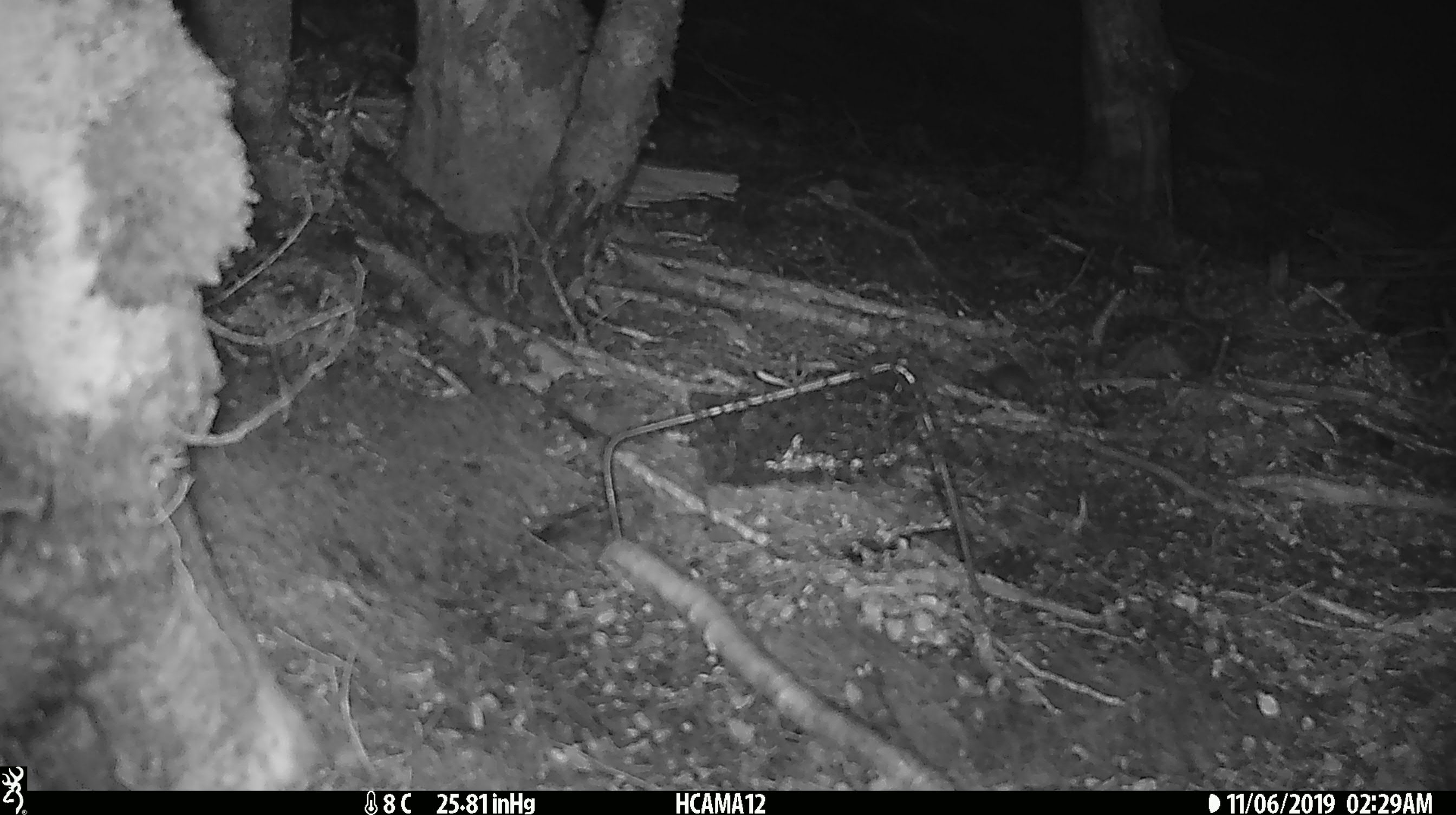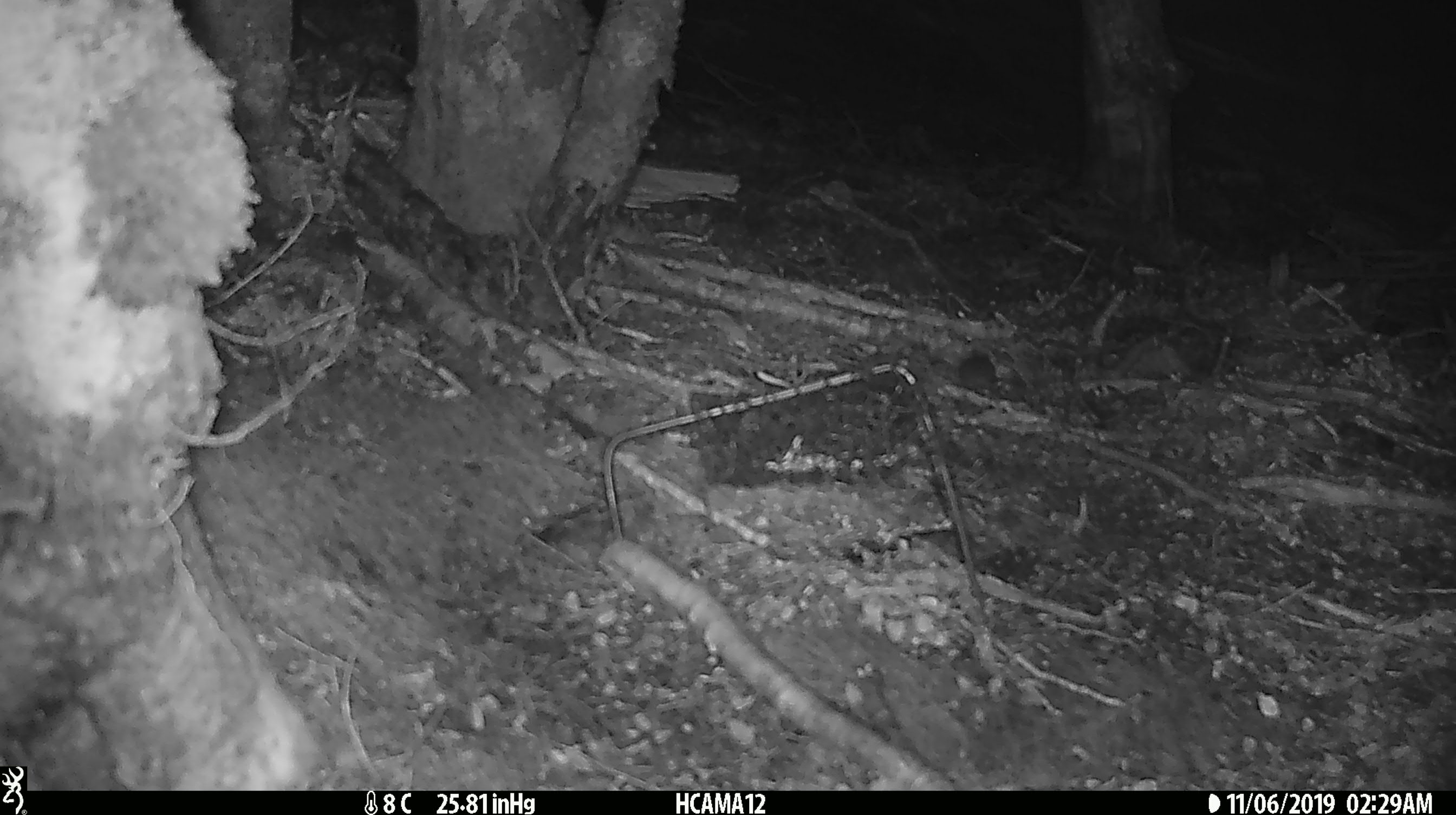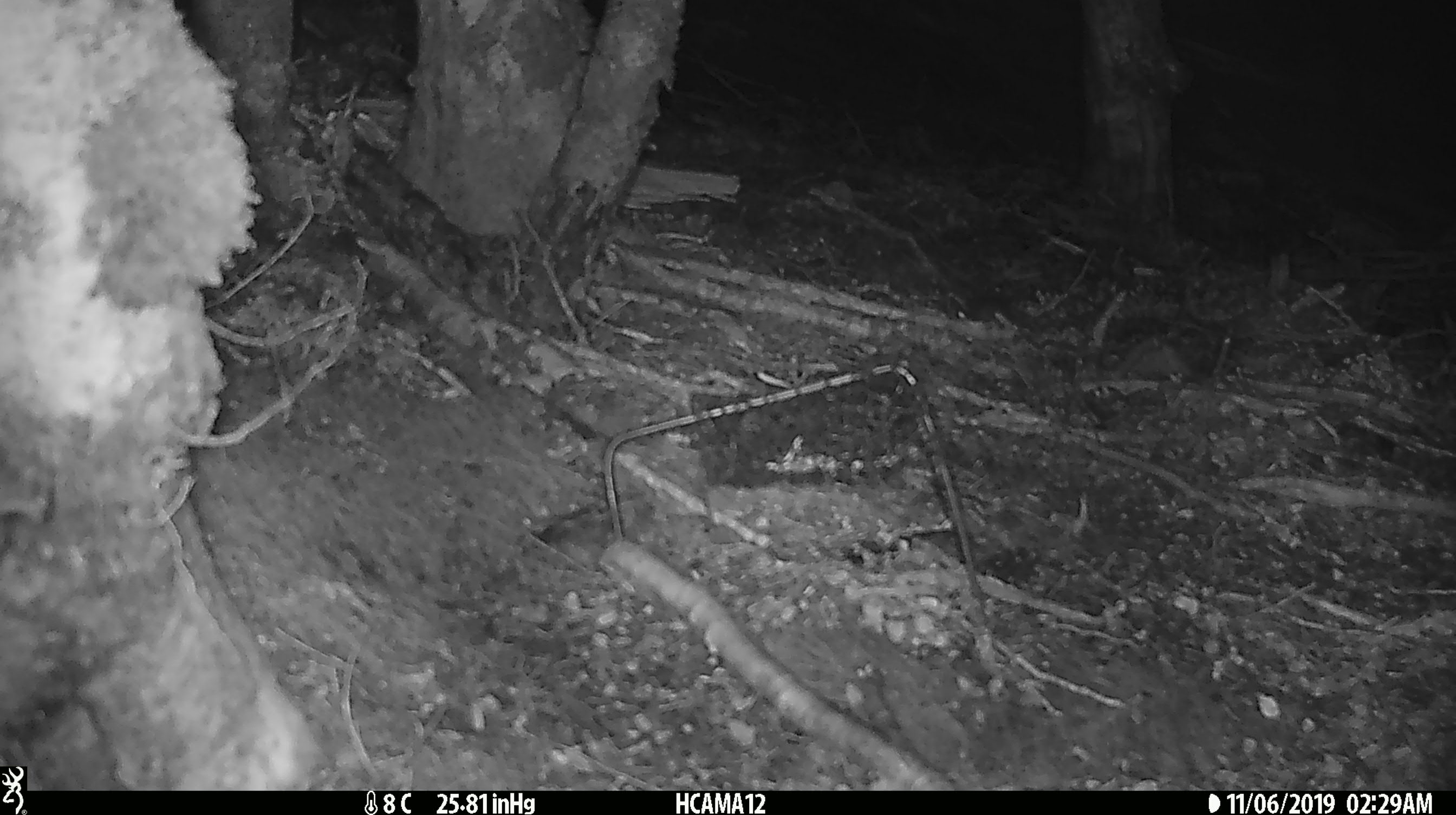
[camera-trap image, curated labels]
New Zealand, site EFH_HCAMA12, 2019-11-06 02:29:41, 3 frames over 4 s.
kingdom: Animalia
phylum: Chordata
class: Mammalia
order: Rodentia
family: Muridae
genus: Mus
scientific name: Mus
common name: mouse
Mouse (Mus).